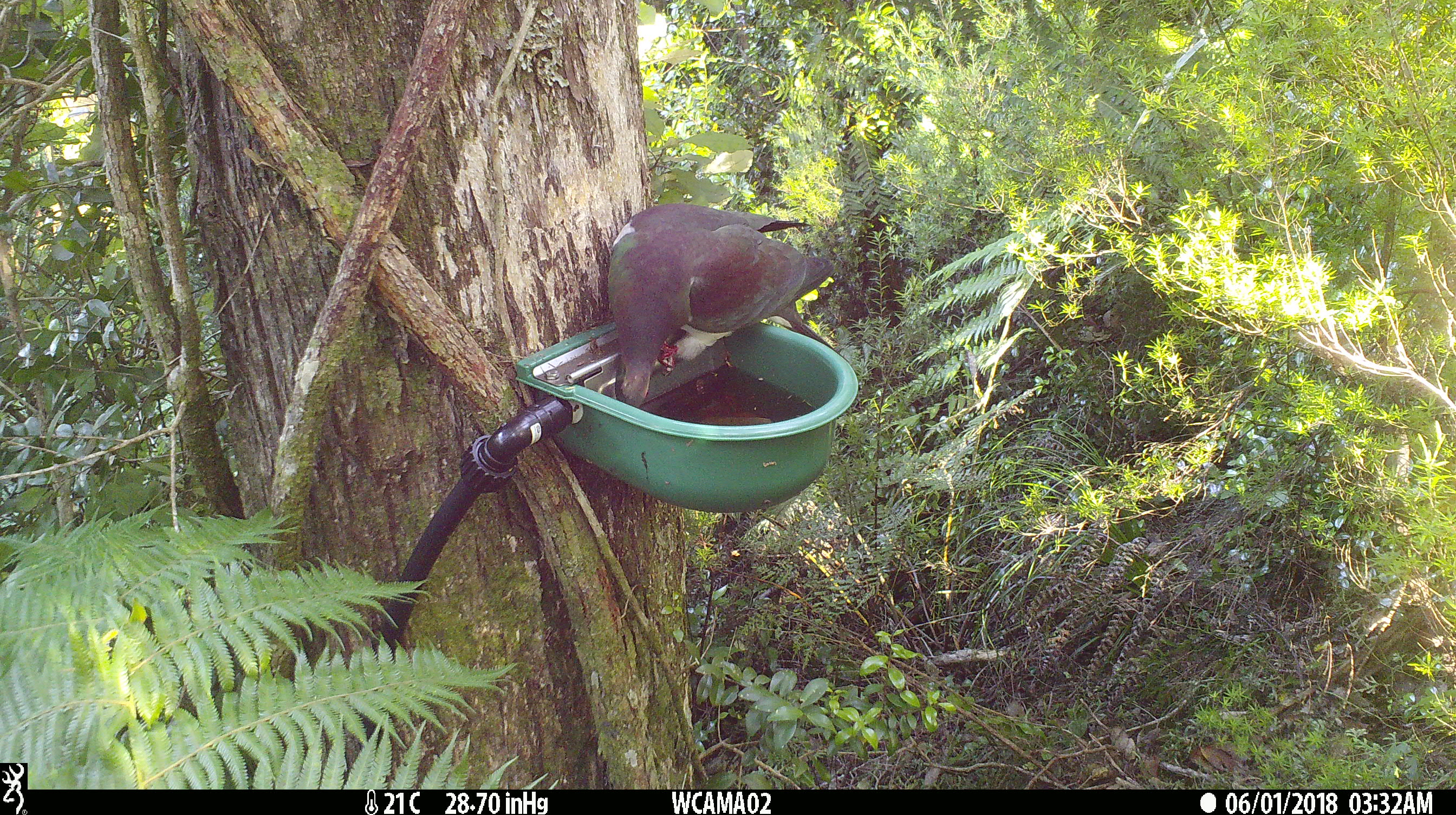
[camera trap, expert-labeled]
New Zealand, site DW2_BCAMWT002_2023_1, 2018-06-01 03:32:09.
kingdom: Animalia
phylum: Chordata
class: Aves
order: Columbiformes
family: Columbidae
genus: Hemiphaga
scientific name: Hemiphaga novaeseelandiae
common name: new zealand pigeon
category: kereru